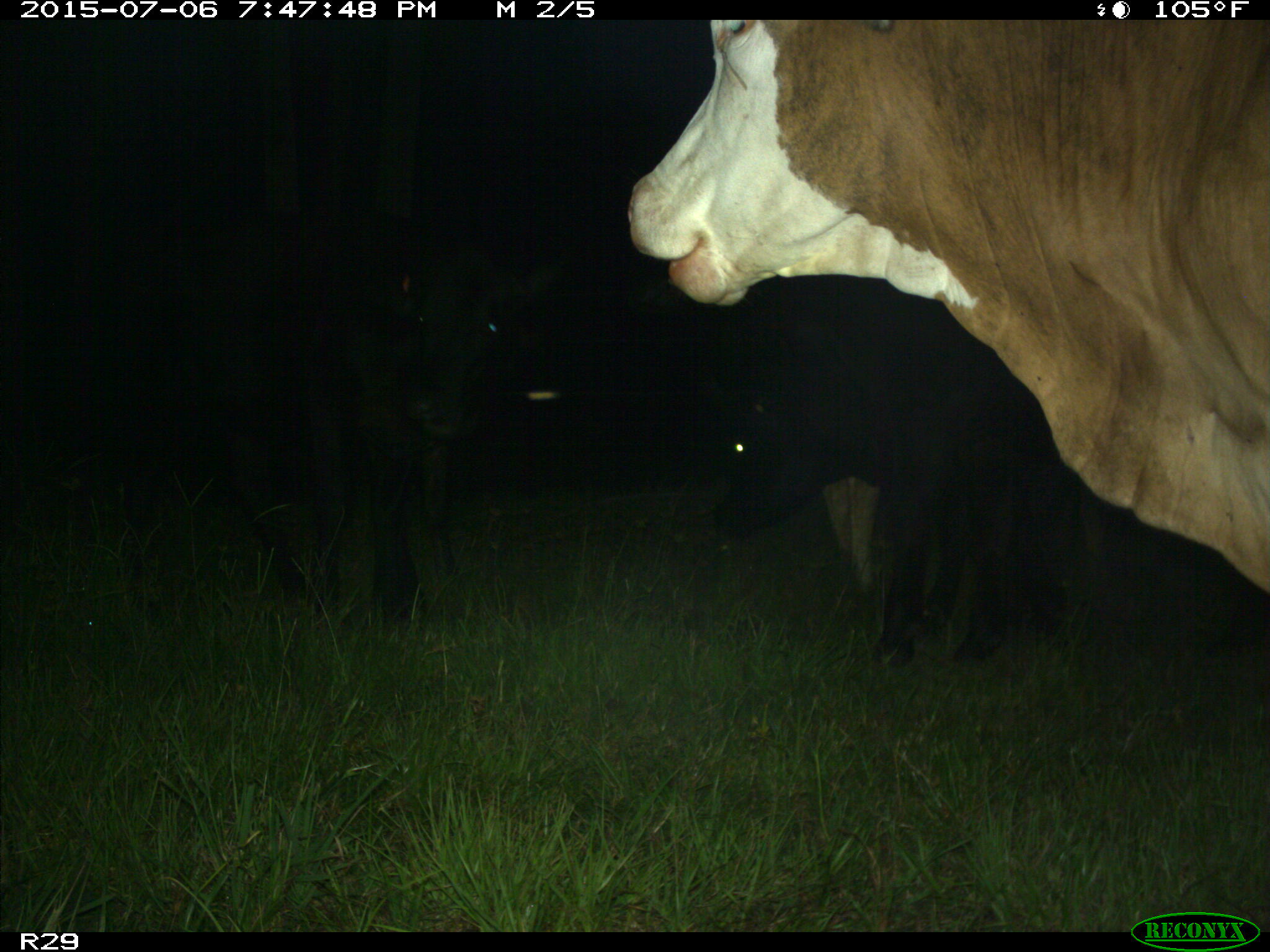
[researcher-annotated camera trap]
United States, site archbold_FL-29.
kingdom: Animalia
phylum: Chordata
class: Mammalia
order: Artiodactyla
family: Bovidae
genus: Bos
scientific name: Bos taurus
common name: domestic cow